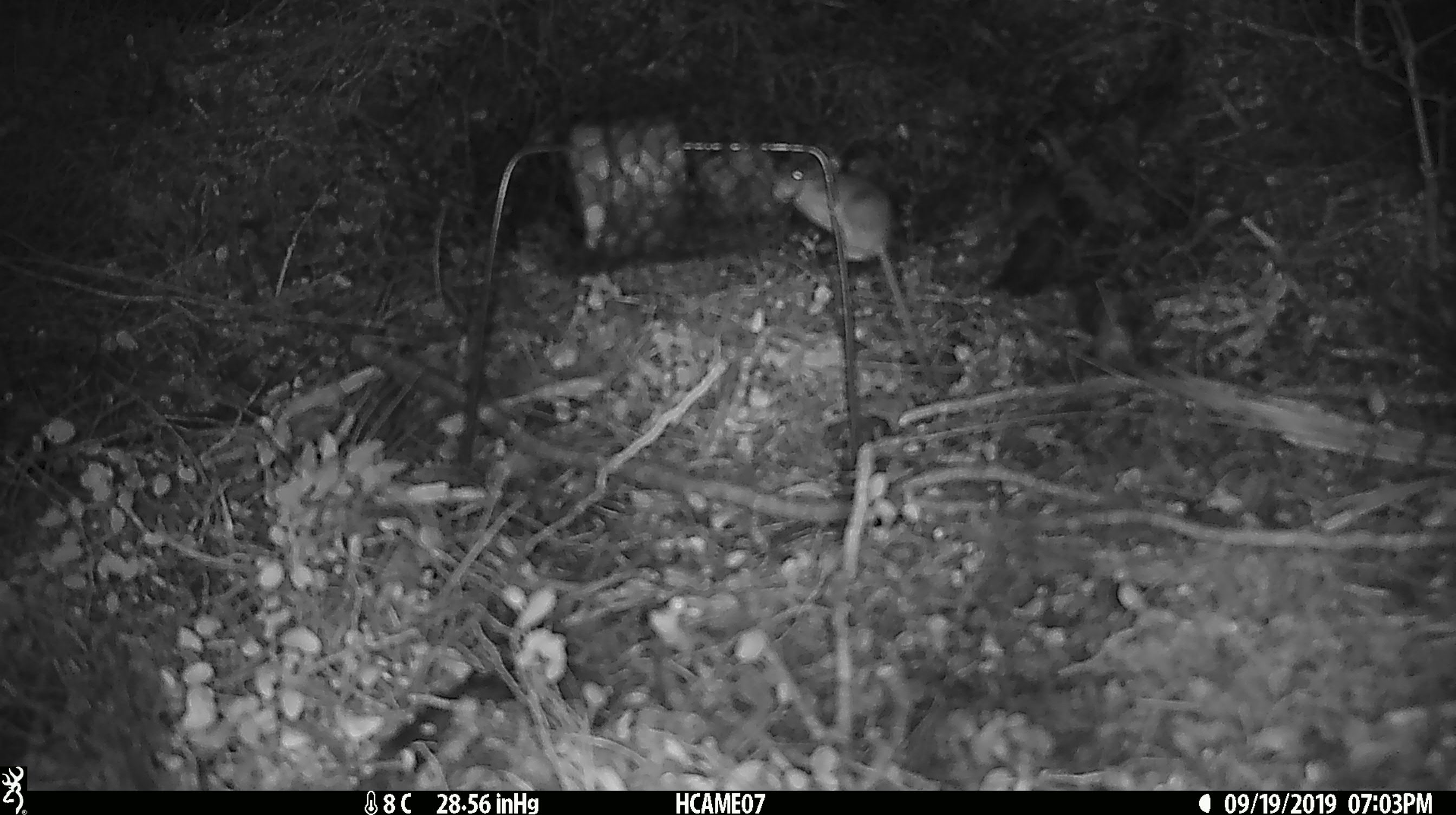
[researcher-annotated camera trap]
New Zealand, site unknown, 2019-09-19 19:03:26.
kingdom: Animalia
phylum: Chordata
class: Mammalia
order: Rodentia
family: Muridae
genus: Mus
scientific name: Mus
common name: mouse